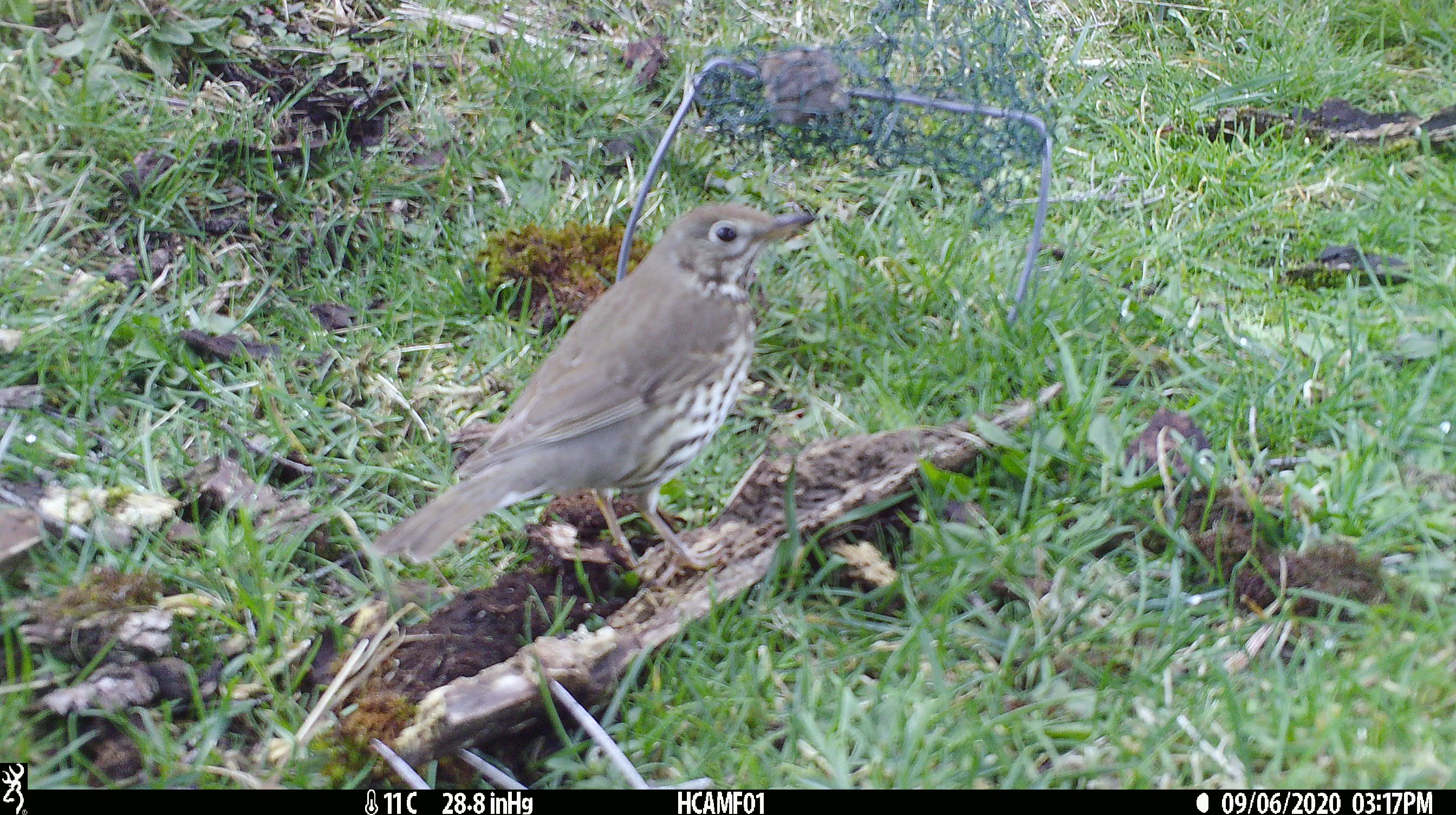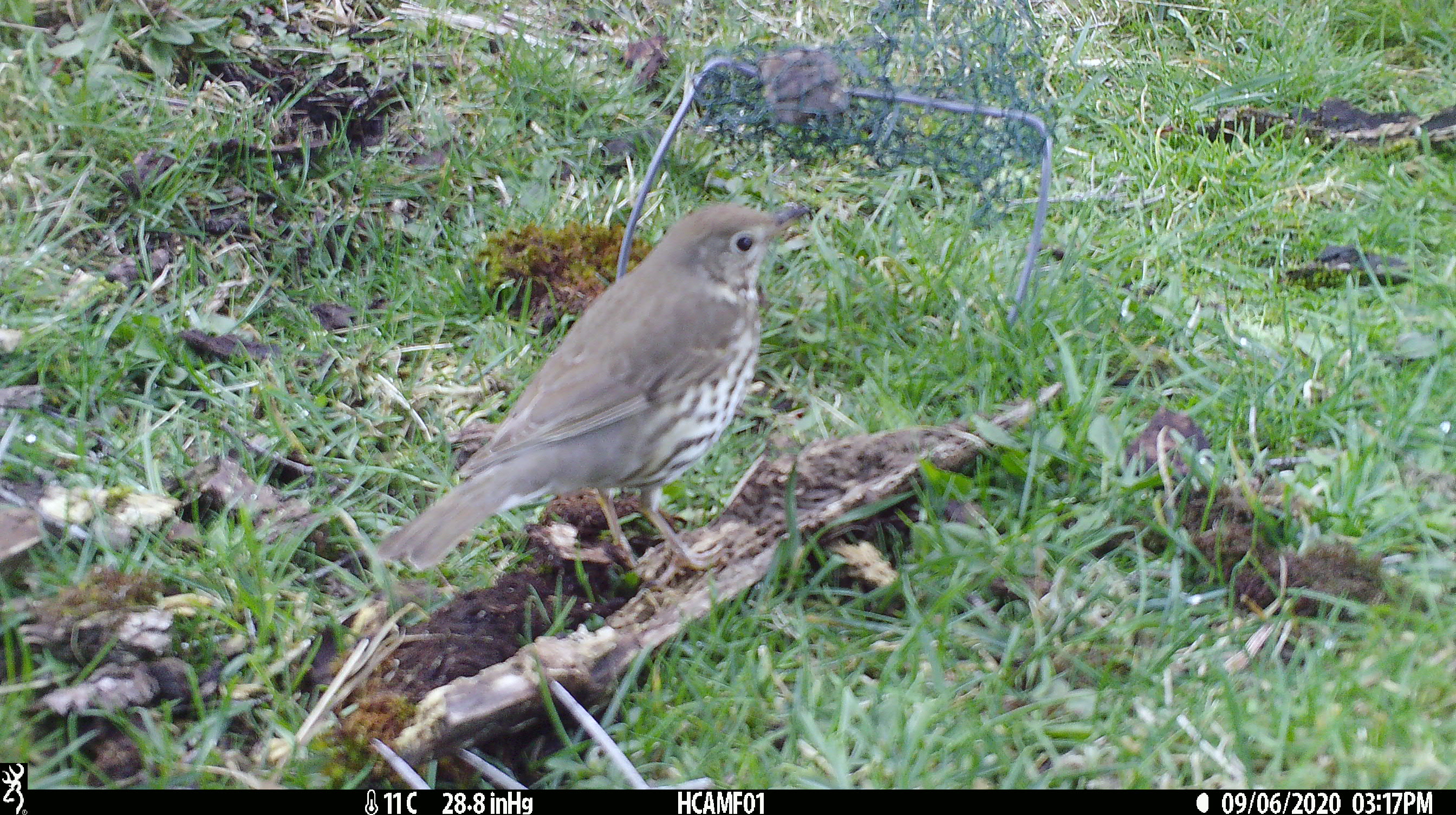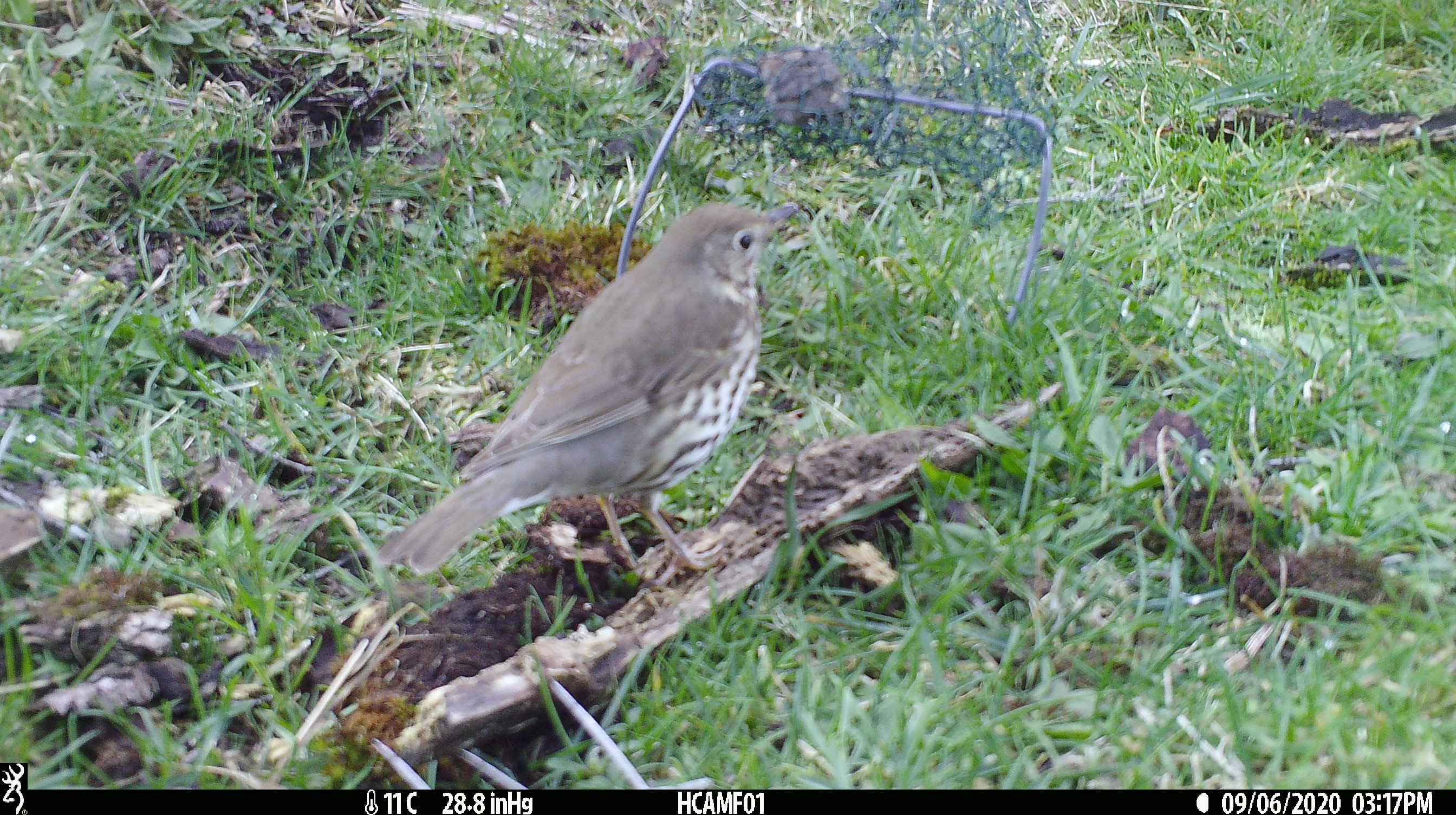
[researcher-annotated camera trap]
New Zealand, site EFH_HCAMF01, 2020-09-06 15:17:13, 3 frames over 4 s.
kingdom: Animalia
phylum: Chordata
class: Aves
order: Passeriformes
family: Turdidae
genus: Turdus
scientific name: Turdus philomelos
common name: song thrush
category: thrush